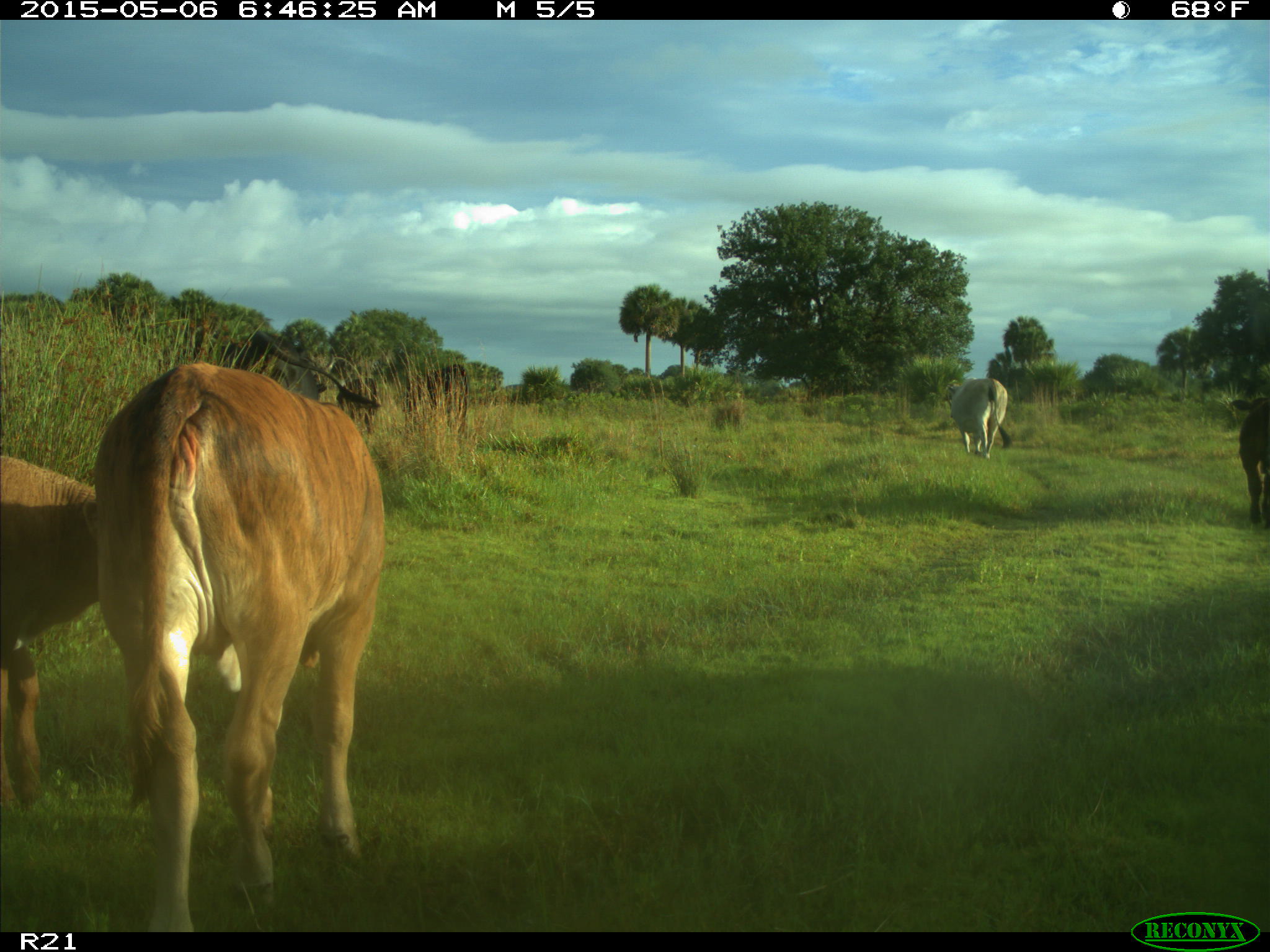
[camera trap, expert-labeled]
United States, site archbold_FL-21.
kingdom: Animalia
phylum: Chordata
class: Mammalia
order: Artiodactyla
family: Bovidae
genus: Bos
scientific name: Bos taurus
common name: domestic cow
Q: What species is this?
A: Bos taurus (domestic cow).